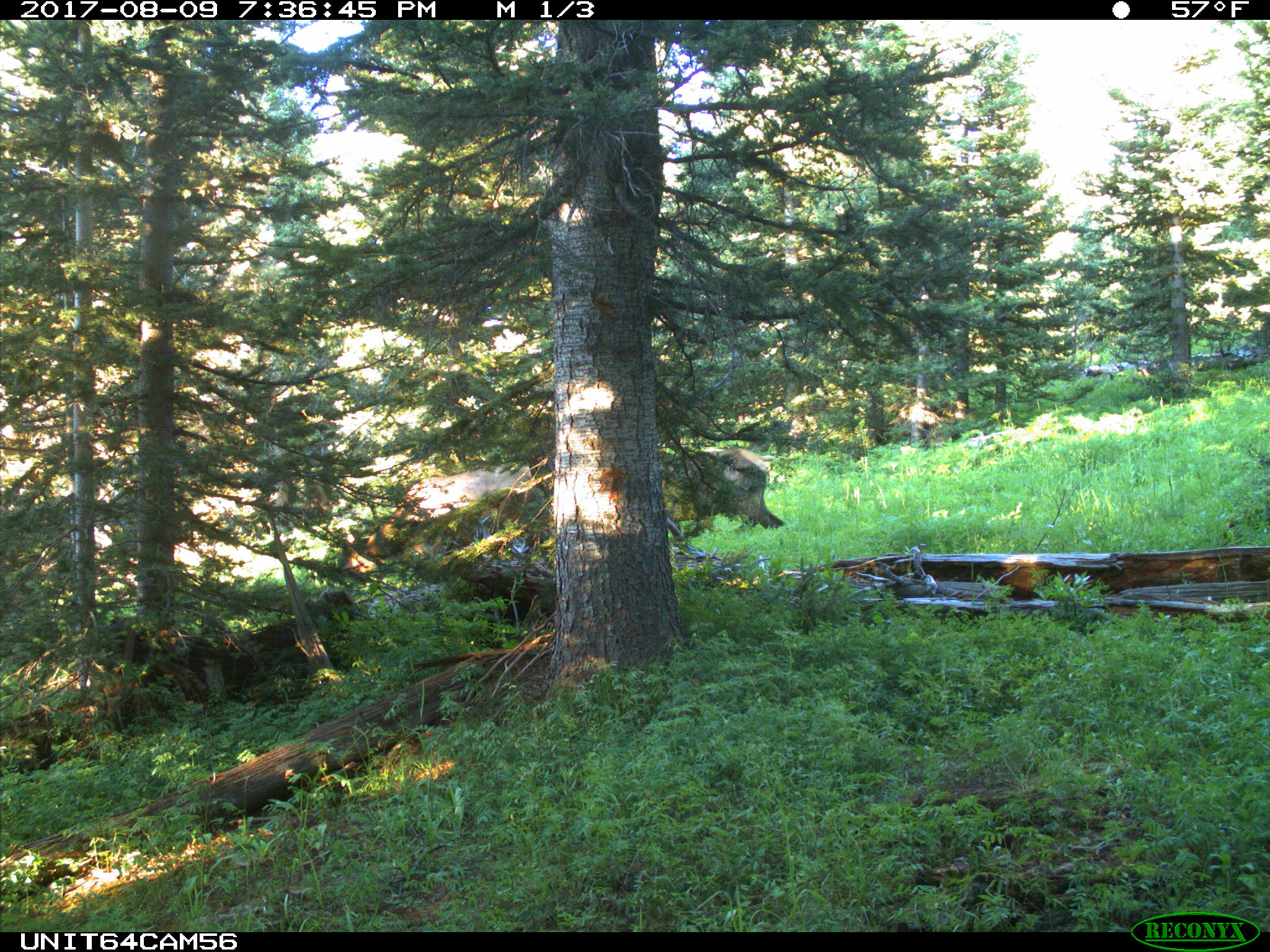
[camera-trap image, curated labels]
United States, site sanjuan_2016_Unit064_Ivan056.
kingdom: Animalia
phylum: Chordata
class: Mammalia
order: Artiodactyla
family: Cervidae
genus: Cervus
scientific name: Cervus elaphus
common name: red deer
Cervus elaphus (red deer).